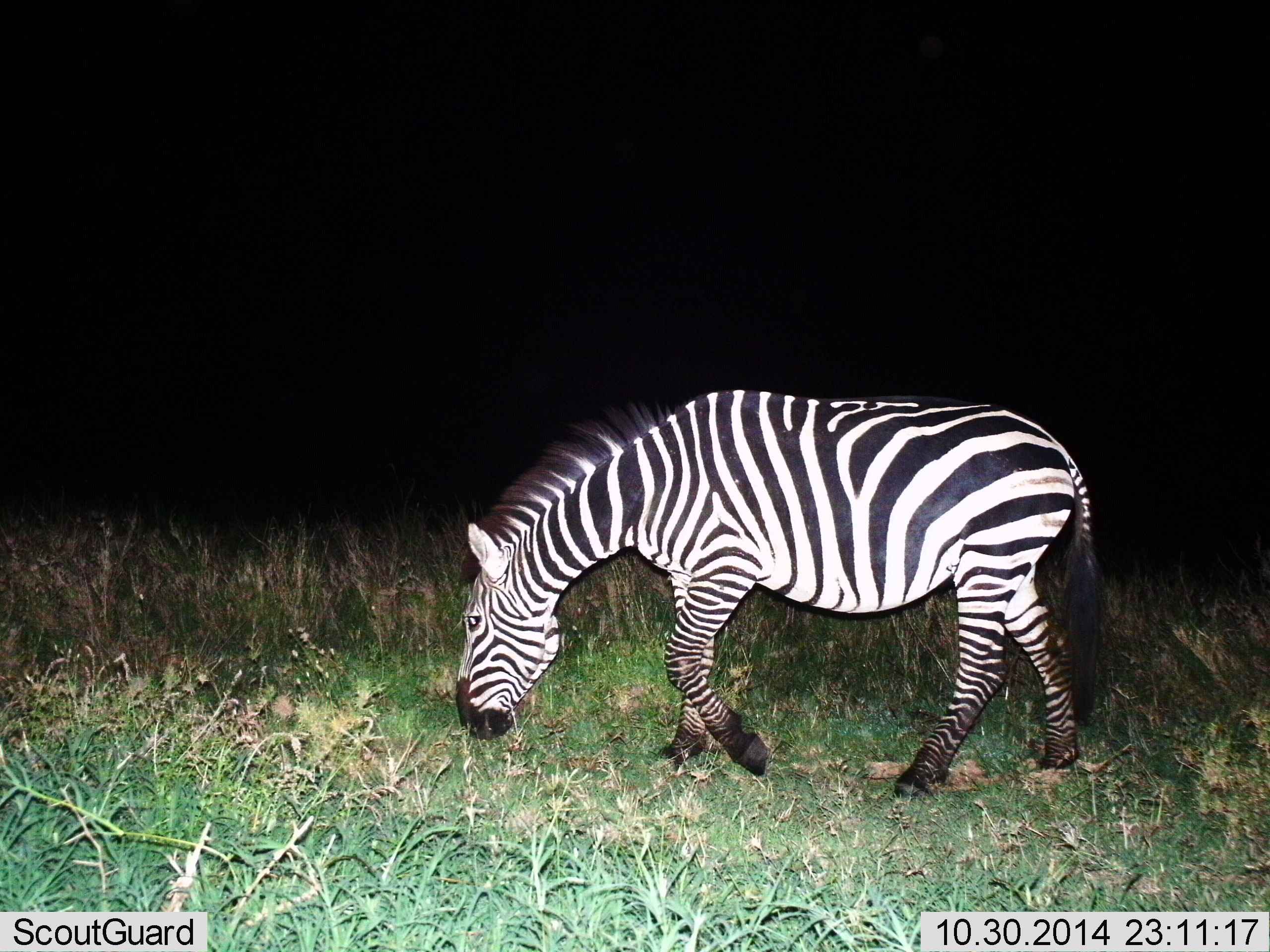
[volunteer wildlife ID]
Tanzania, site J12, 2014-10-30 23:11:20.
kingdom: Animalia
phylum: Chordata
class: Mammalia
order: Perissodactyla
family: Equidae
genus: Equus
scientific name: Equus quagga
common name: plains zebra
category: zebra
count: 1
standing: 10%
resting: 0%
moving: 40%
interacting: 0%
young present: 0%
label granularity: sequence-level